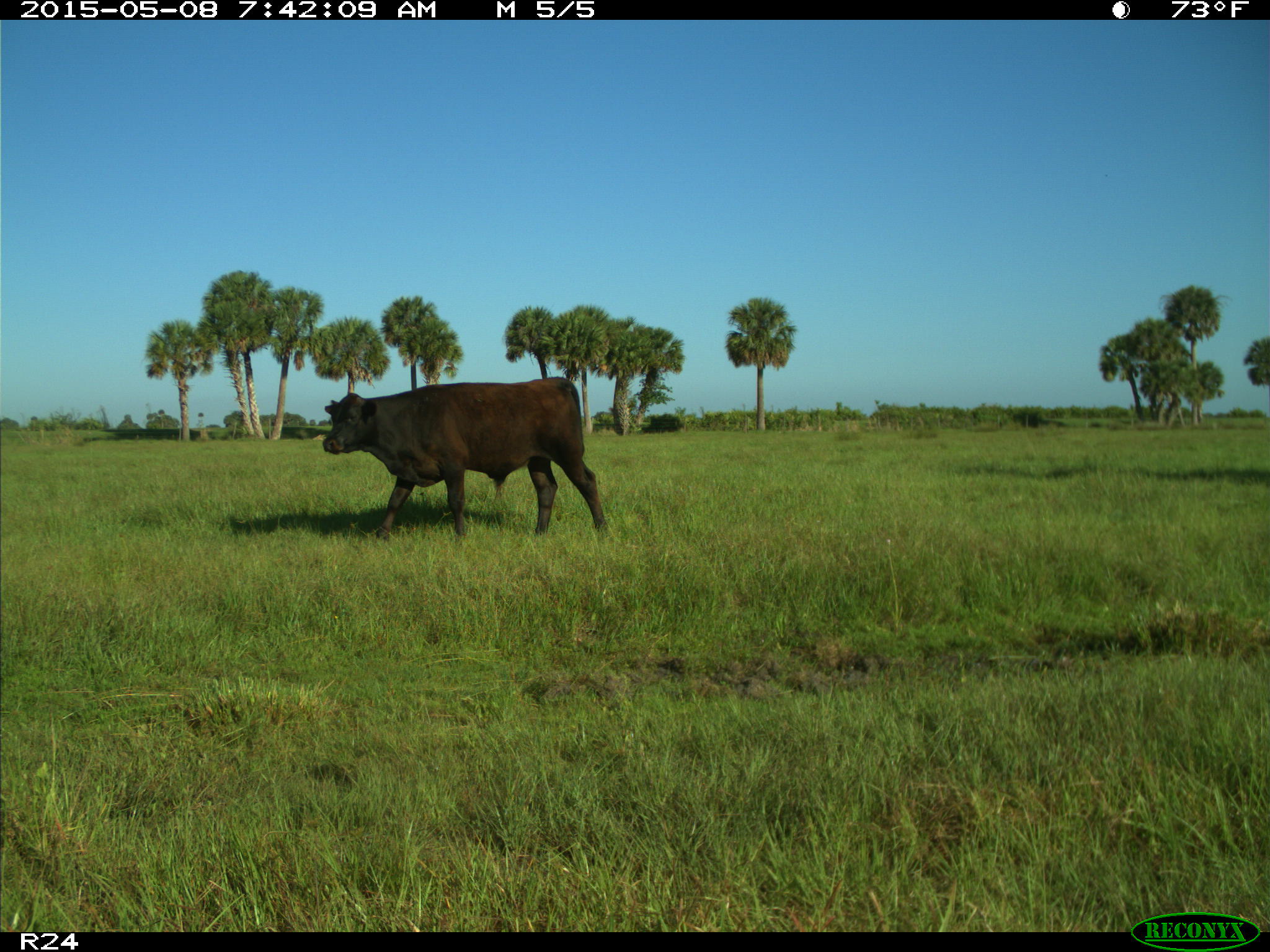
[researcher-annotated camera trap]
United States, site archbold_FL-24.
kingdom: Animalia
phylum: Chordata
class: Mammalia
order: Artiodactyla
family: Bovidae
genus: Bos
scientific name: Bos taurus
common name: domestic cow